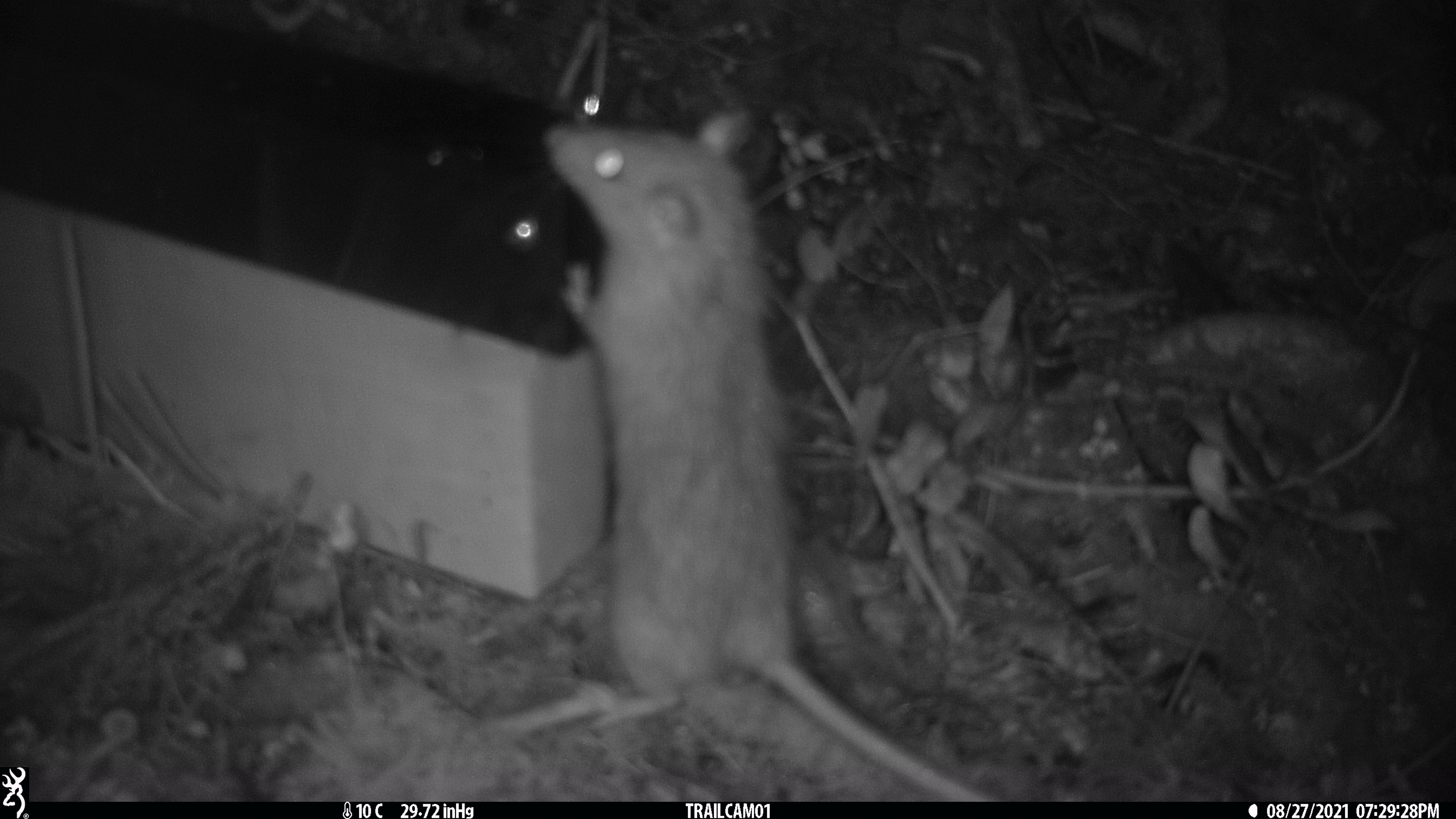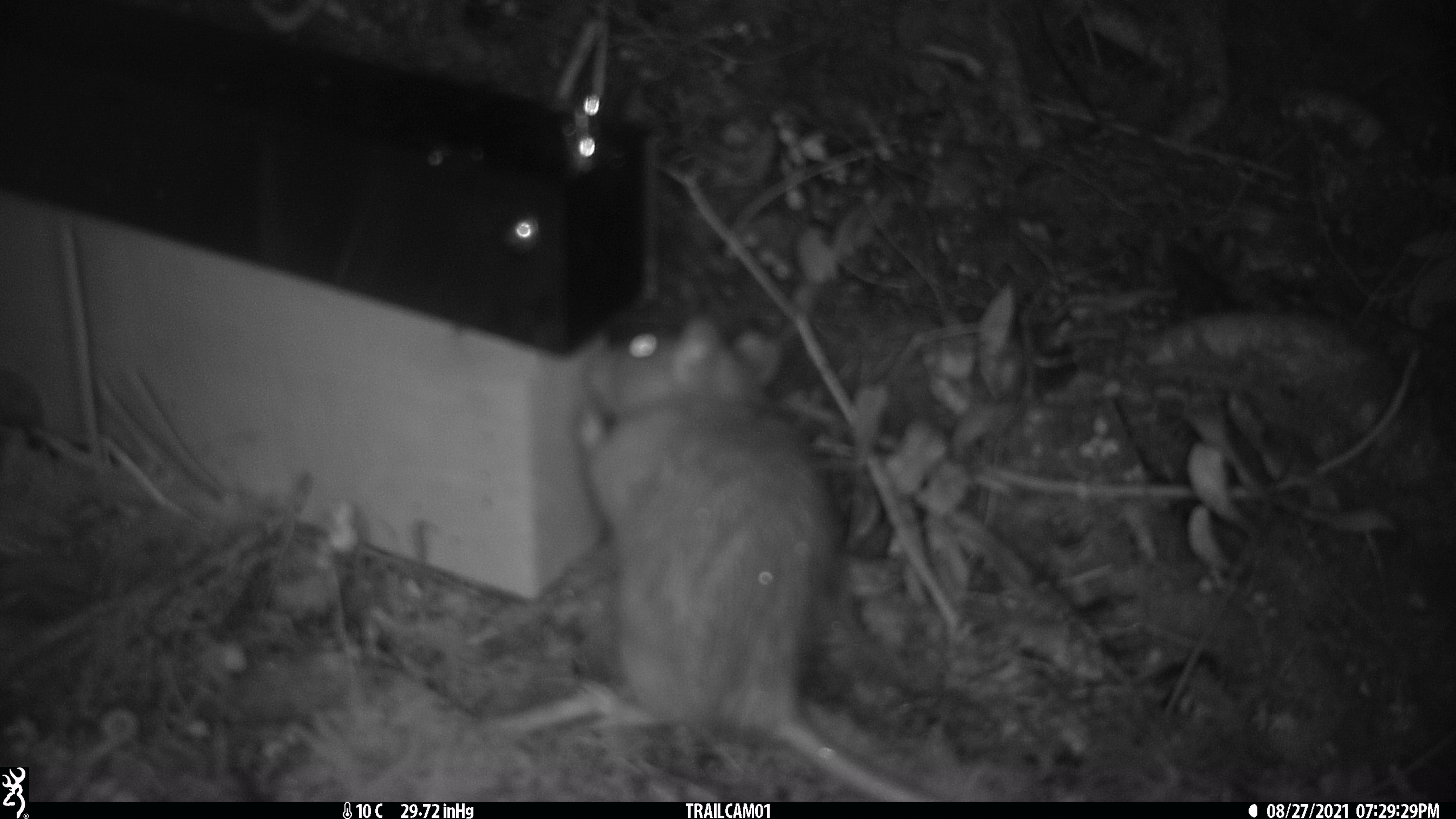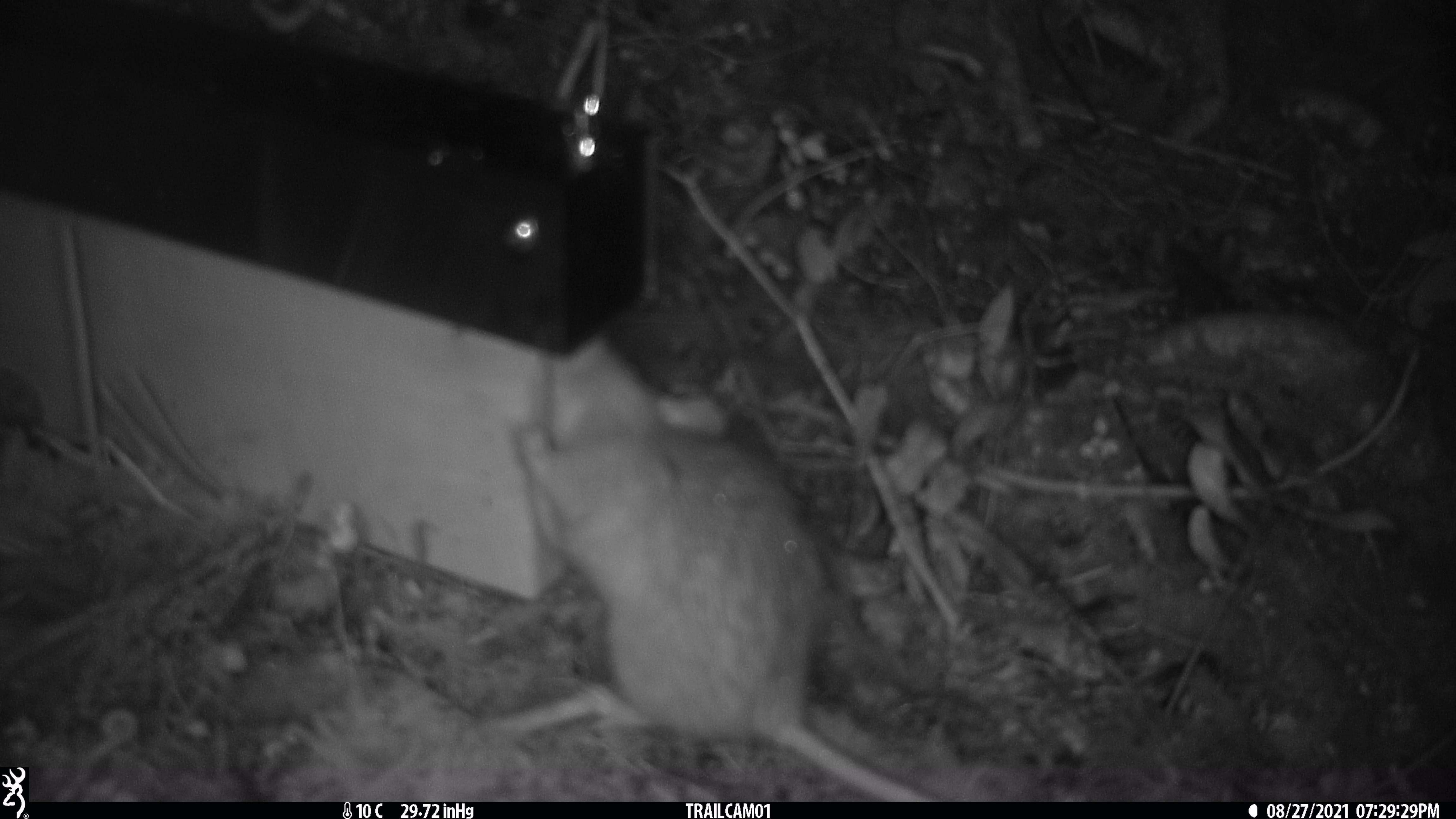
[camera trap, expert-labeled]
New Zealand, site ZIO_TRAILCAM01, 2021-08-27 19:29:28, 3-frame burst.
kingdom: Animalia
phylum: Chordata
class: Mammalia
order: Rodentia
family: Muridae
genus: Rattus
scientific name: Rattus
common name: rat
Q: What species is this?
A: Rat (Rattus).